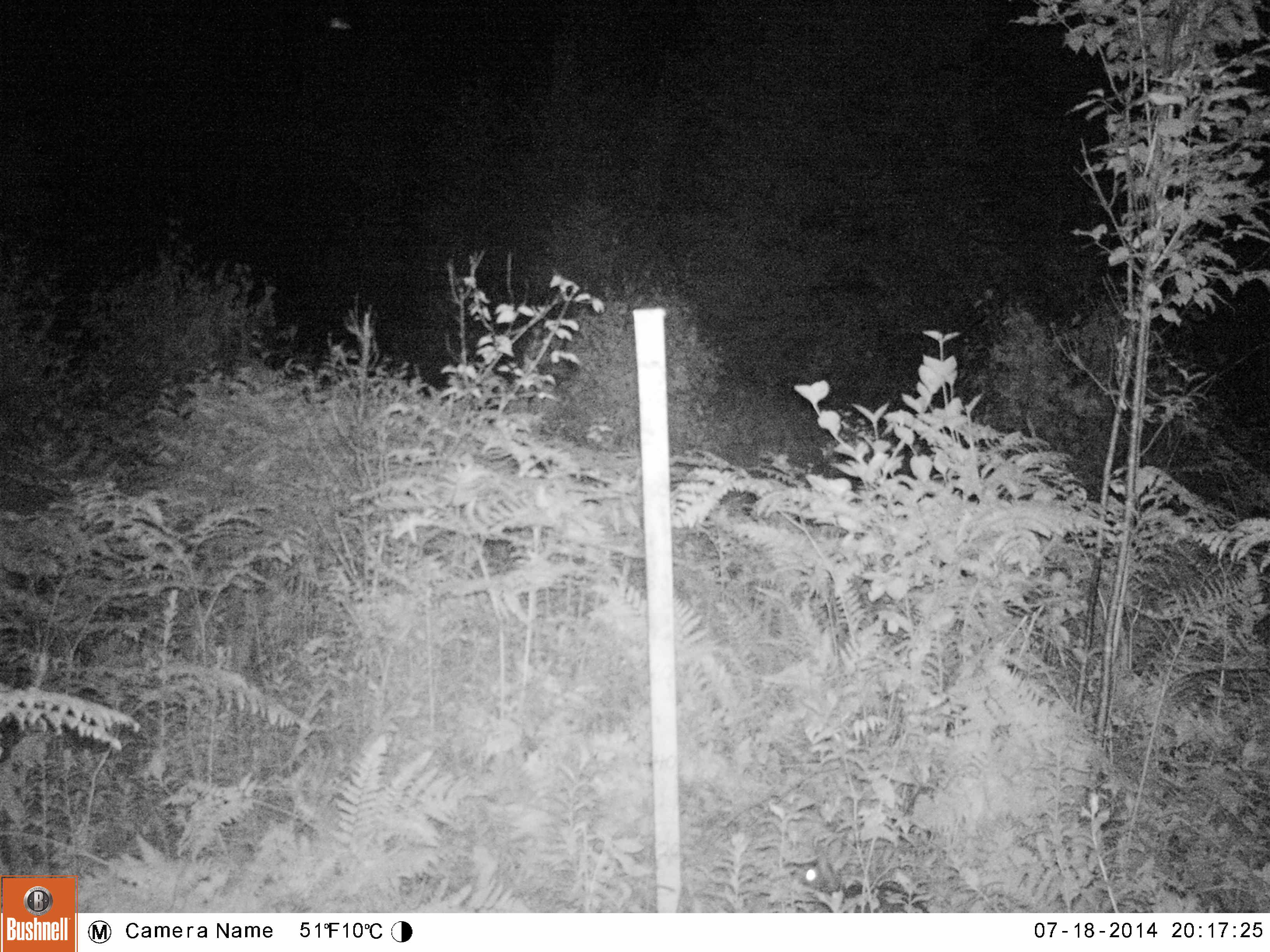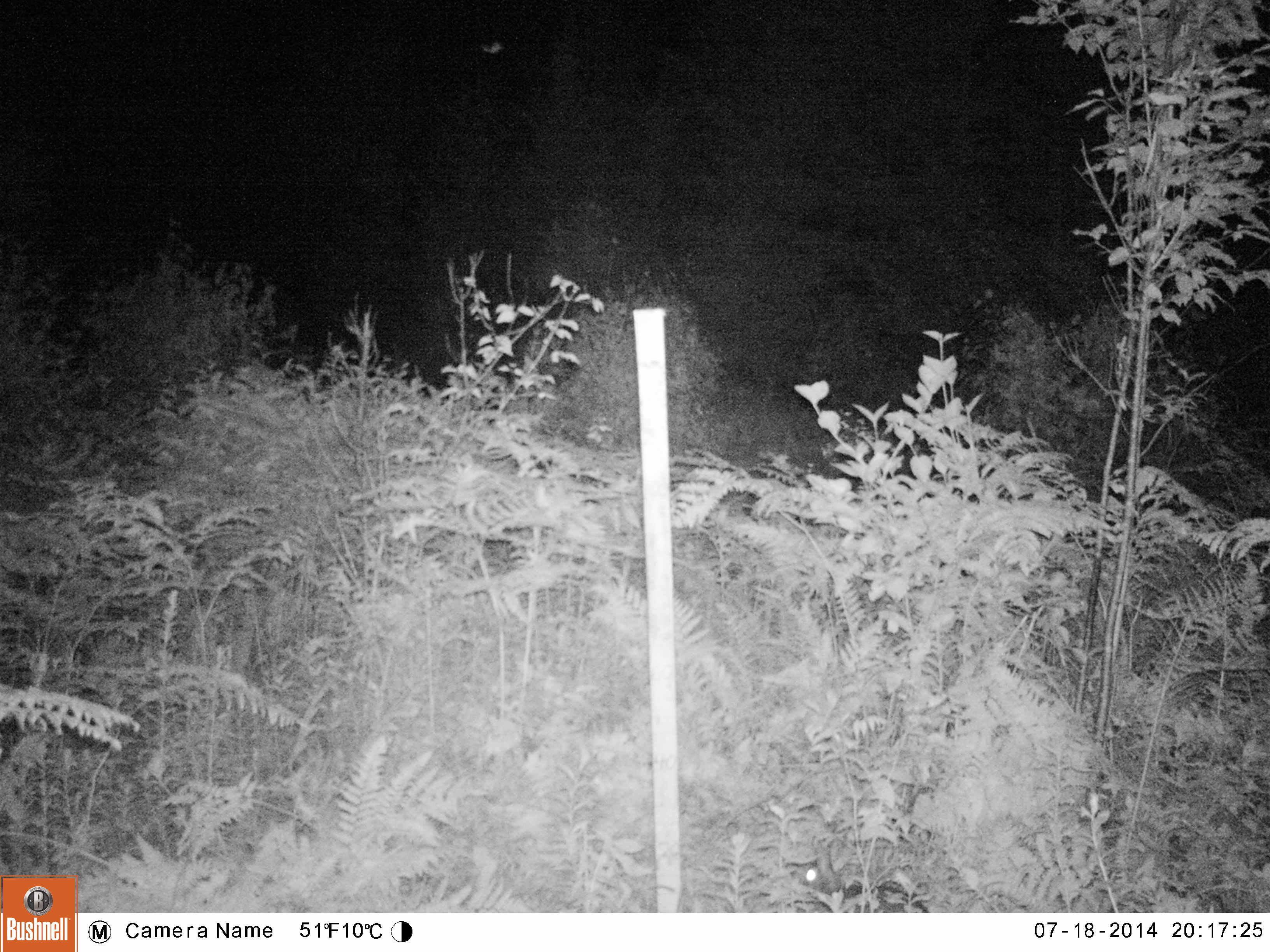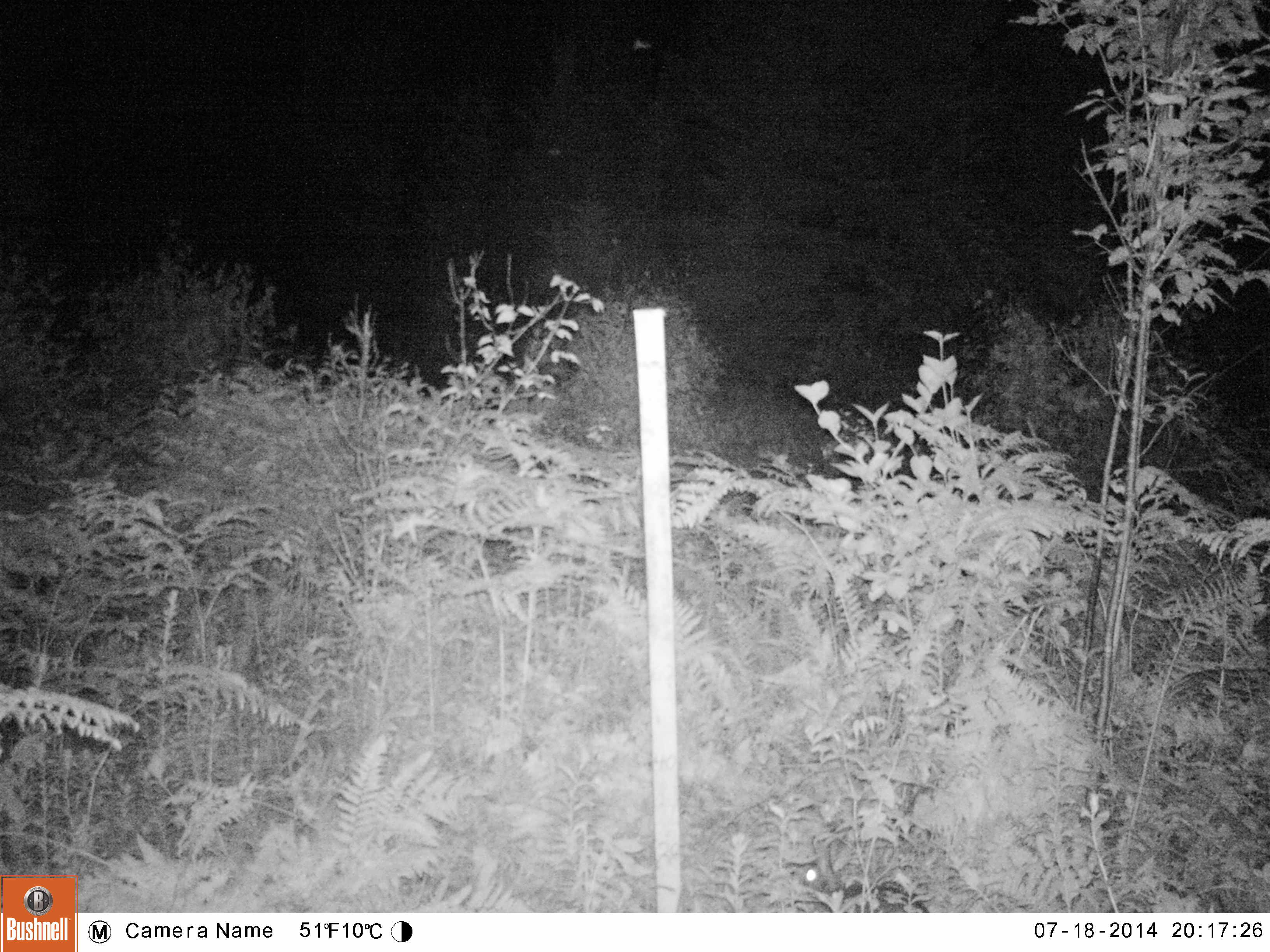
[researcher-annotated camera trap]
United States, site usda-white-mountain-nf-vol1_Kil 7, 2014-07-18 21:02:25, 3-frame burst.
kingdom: Animalia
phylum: Chordata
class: Mammalia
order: Lagomorpha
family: Leporidae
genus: Lepus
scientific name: Lepus americanus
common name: snowshoe hare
Snowshoe hare (Lepus americanus).